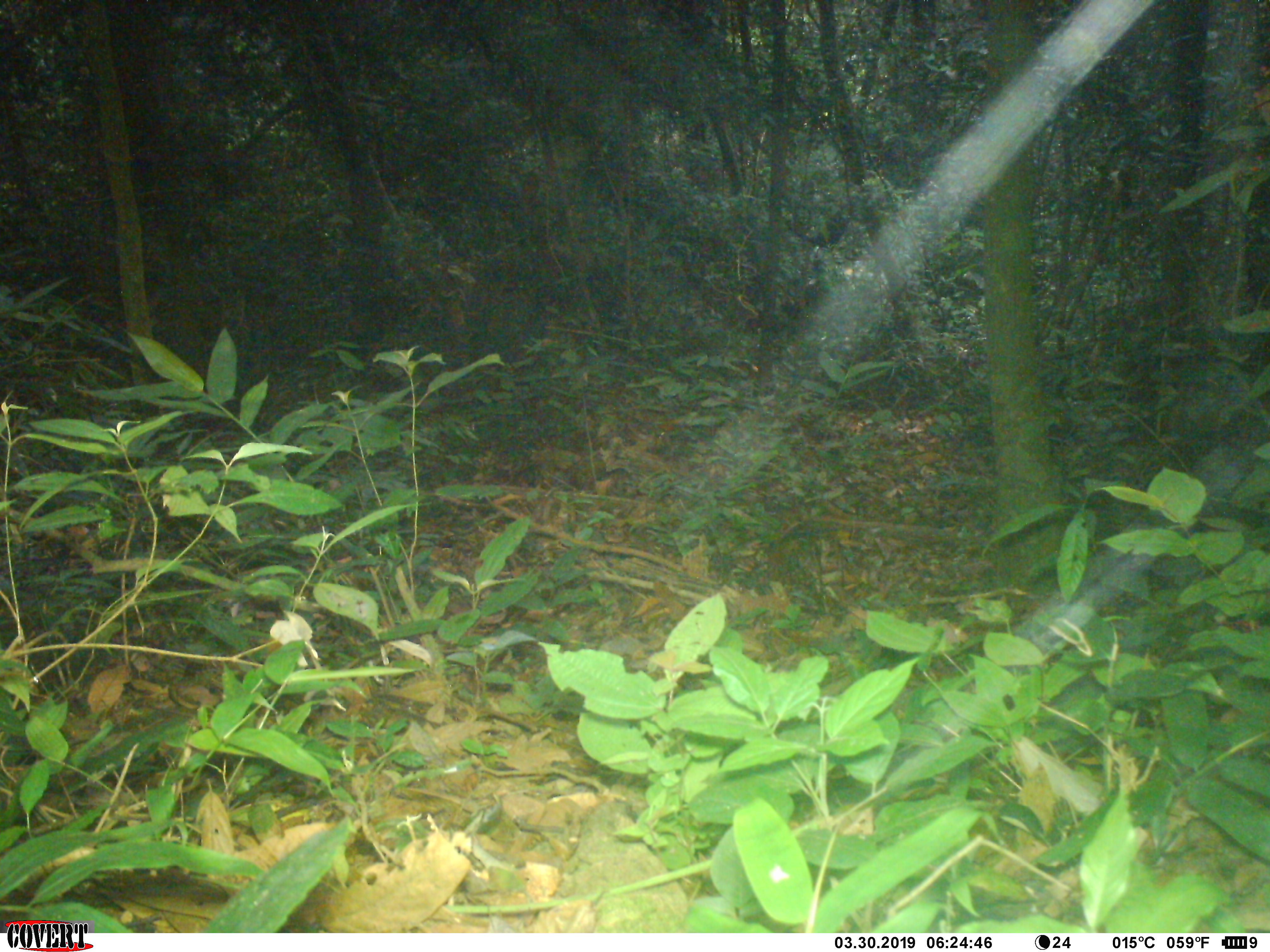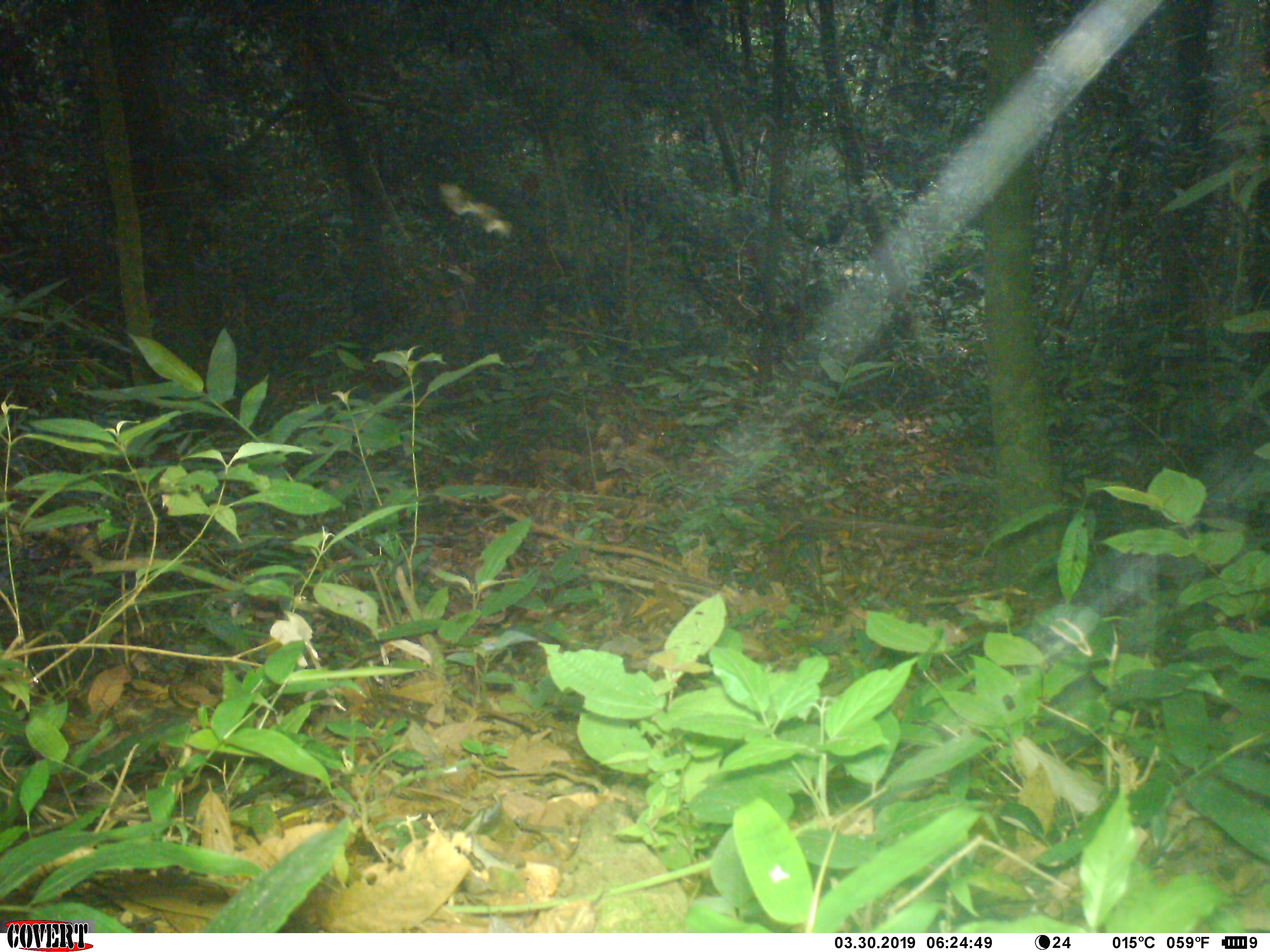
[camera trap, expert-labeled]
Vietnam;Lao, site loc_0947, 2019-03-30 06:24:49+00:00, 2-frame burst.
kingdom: Animalia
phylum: Chordata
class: Mammalia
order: Rodentia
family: Sciuridae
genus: Dremomys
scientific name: Dremomys rufigenis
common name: red-cheeked squirrel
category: red cheeked squirrel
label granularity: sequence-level